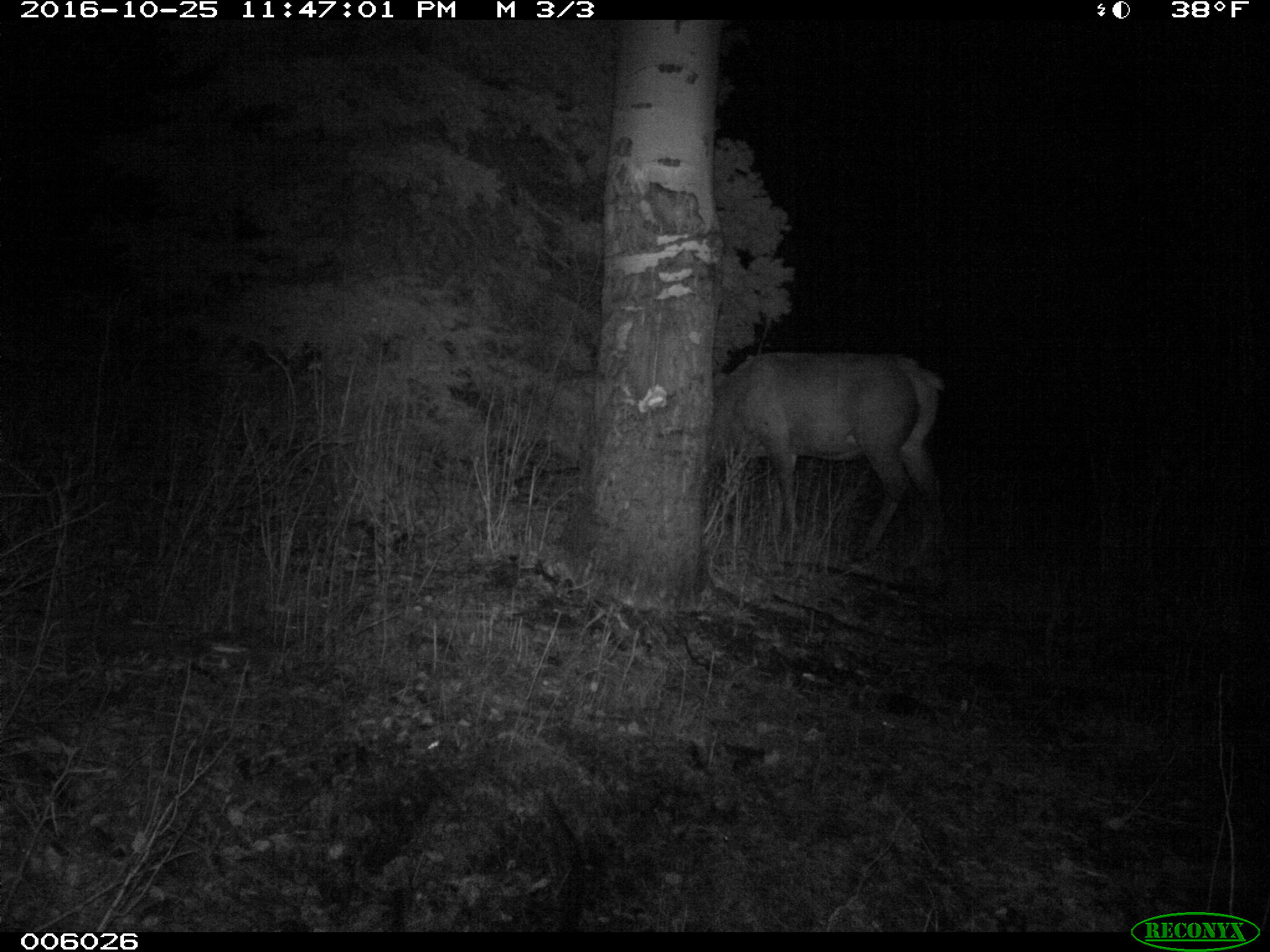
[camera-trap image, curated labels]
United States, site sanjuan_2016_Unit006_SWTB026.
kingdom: Animalia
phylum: Chordata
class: Mammalia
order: Artiodactyla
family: Cervidae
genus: Cervus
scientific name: Cervus elaphus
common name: red deer